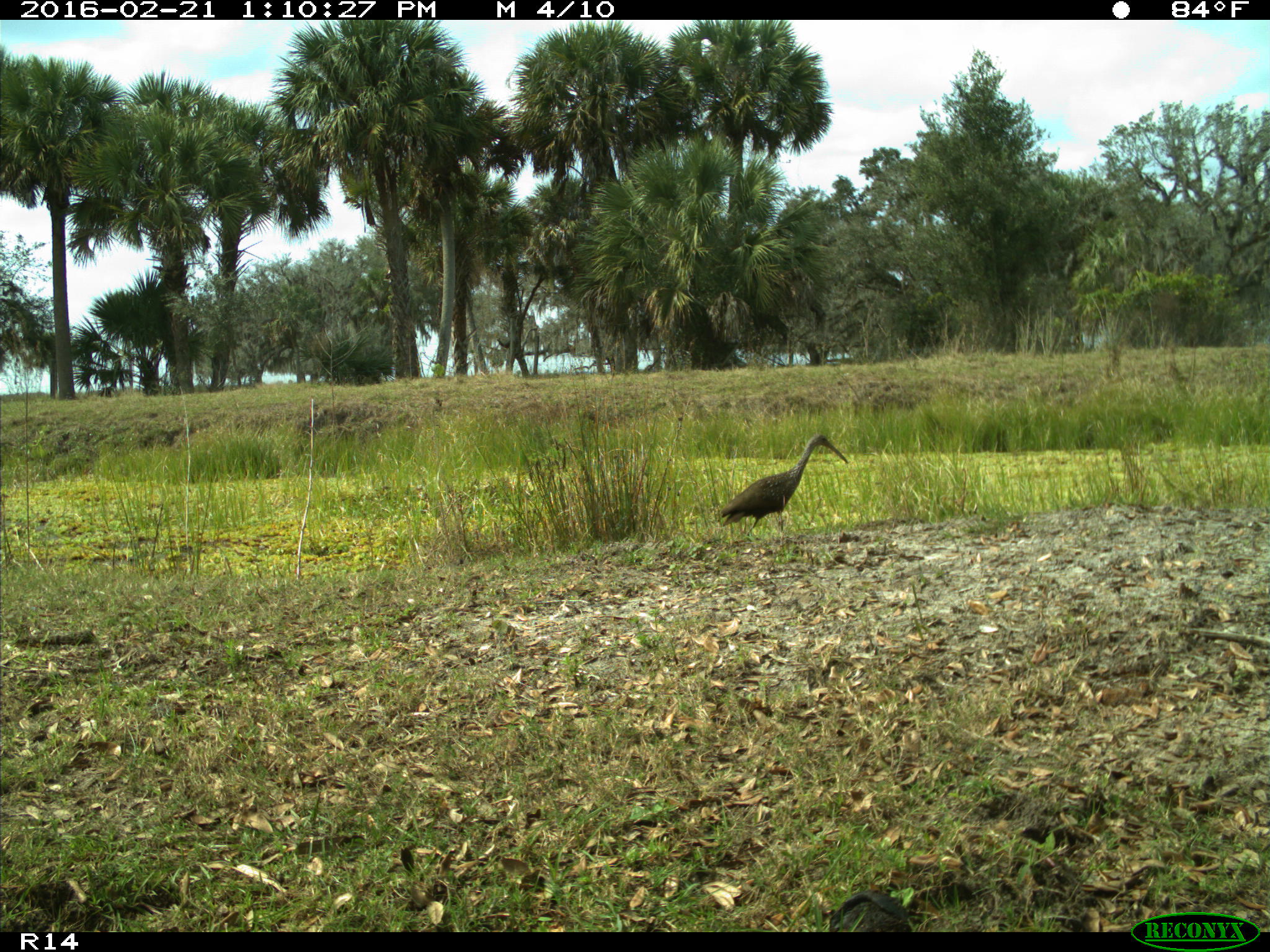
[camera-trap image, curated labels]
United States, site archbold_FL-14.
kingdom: Animalia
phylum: Chordata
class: Aves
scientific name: Aves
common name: birds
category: unidentified bird